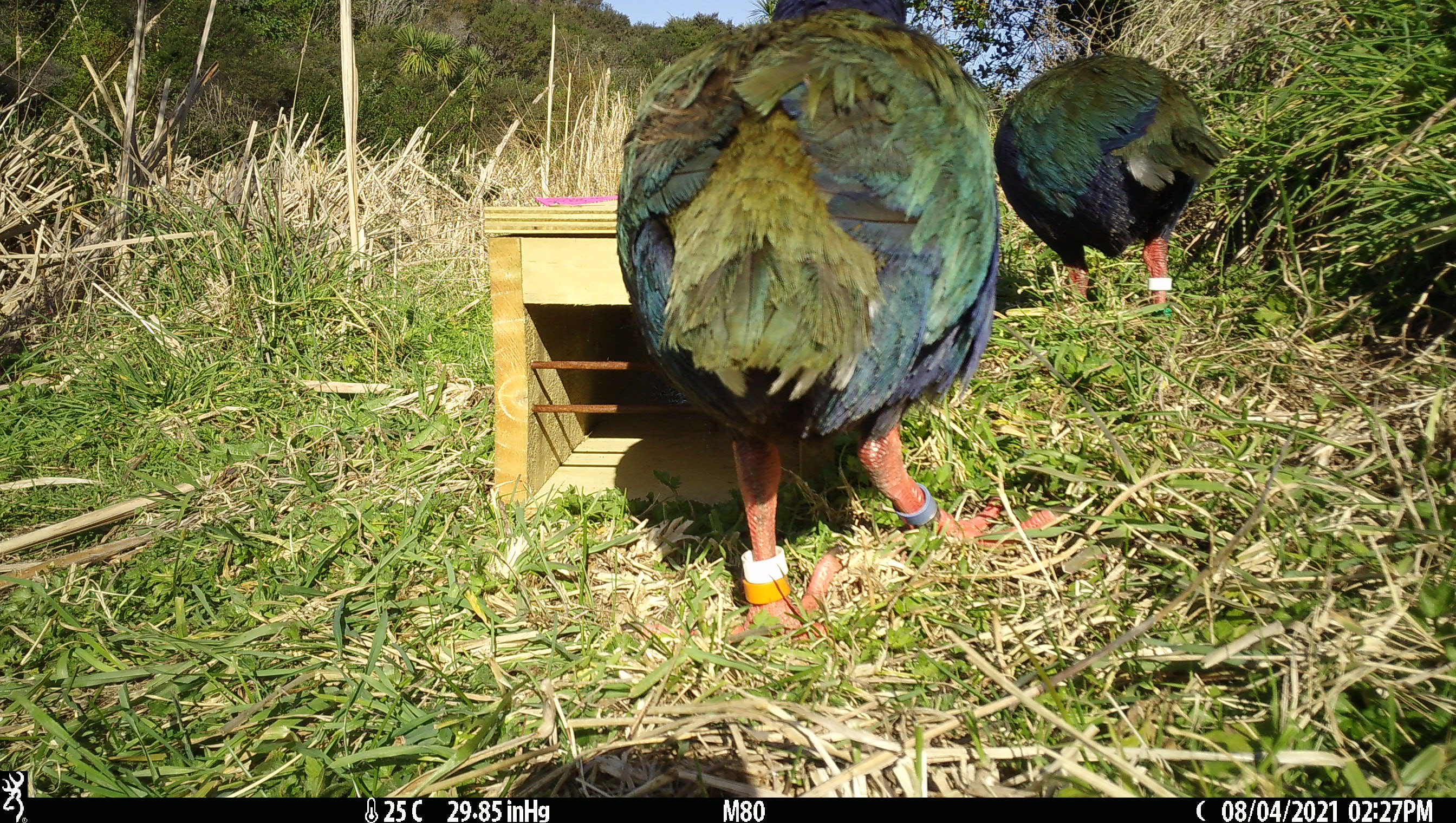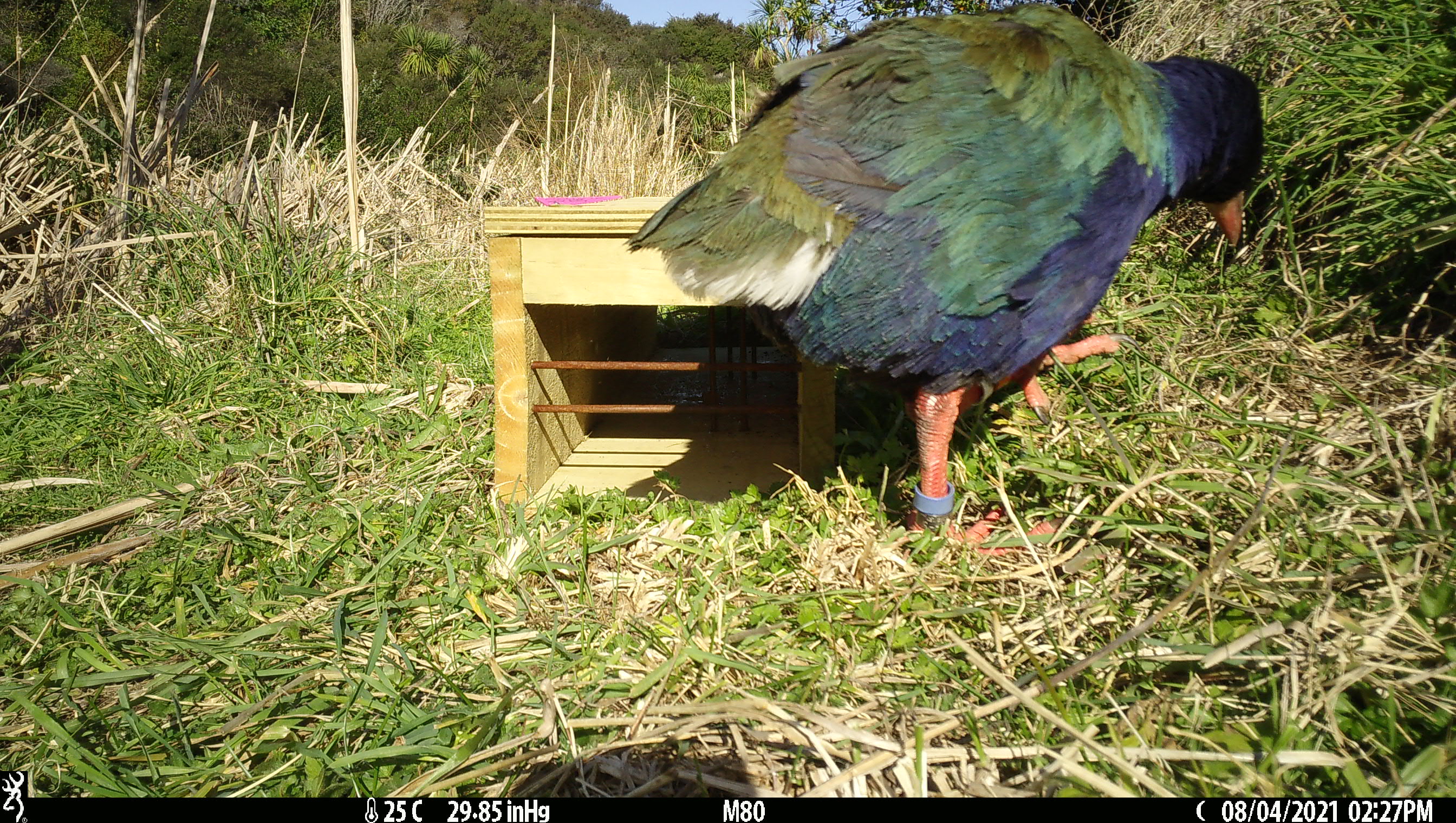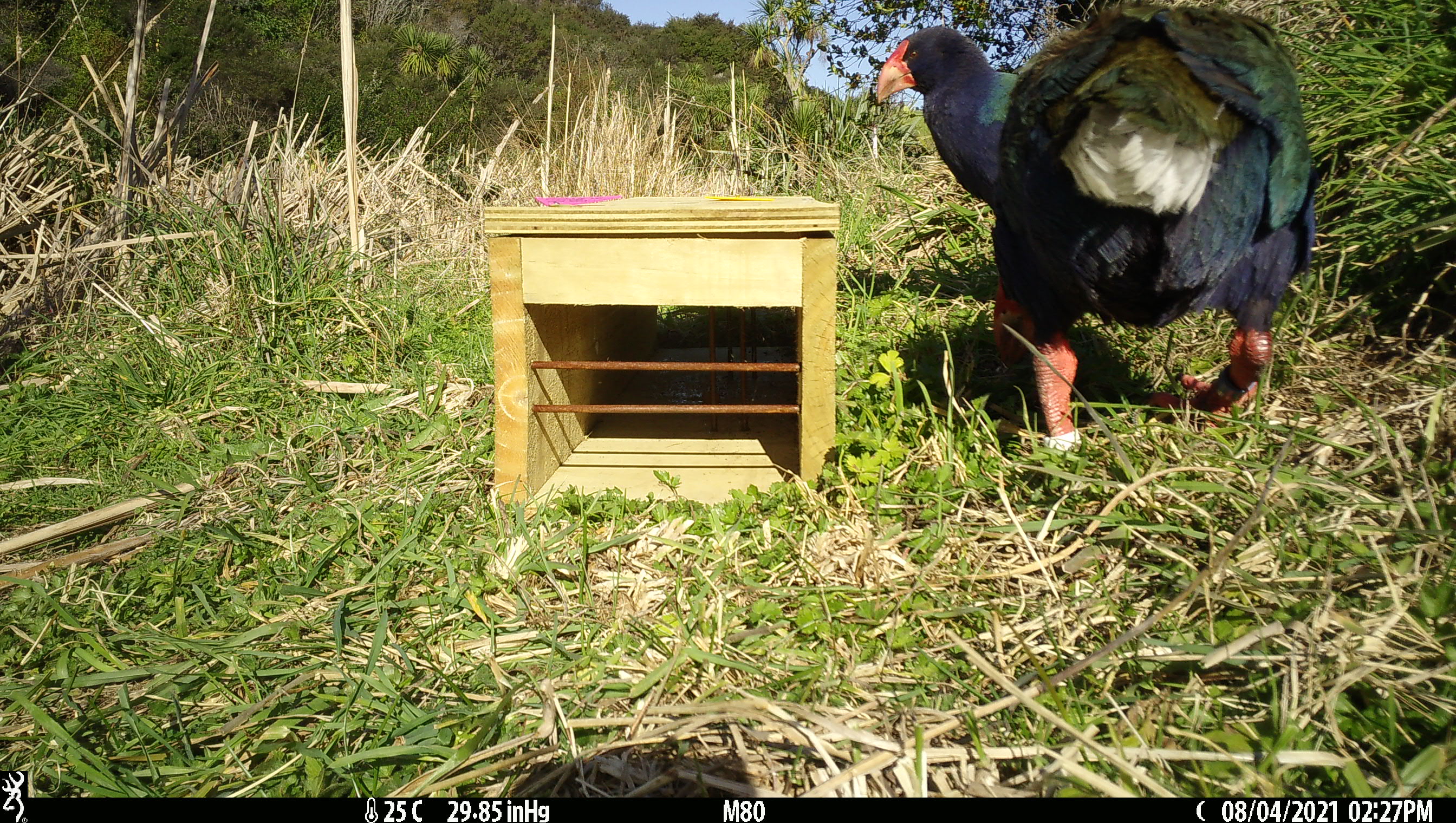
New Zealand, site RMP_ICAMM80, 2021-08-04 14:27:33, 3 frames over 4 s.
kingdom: Animalia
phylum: Chordata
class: Aves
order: Gruiformes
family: Rallidae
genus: Porphyrio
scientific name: Porphyrio mantelli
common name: takahe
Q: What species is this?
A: Takahe (Porphyrio mantelli).